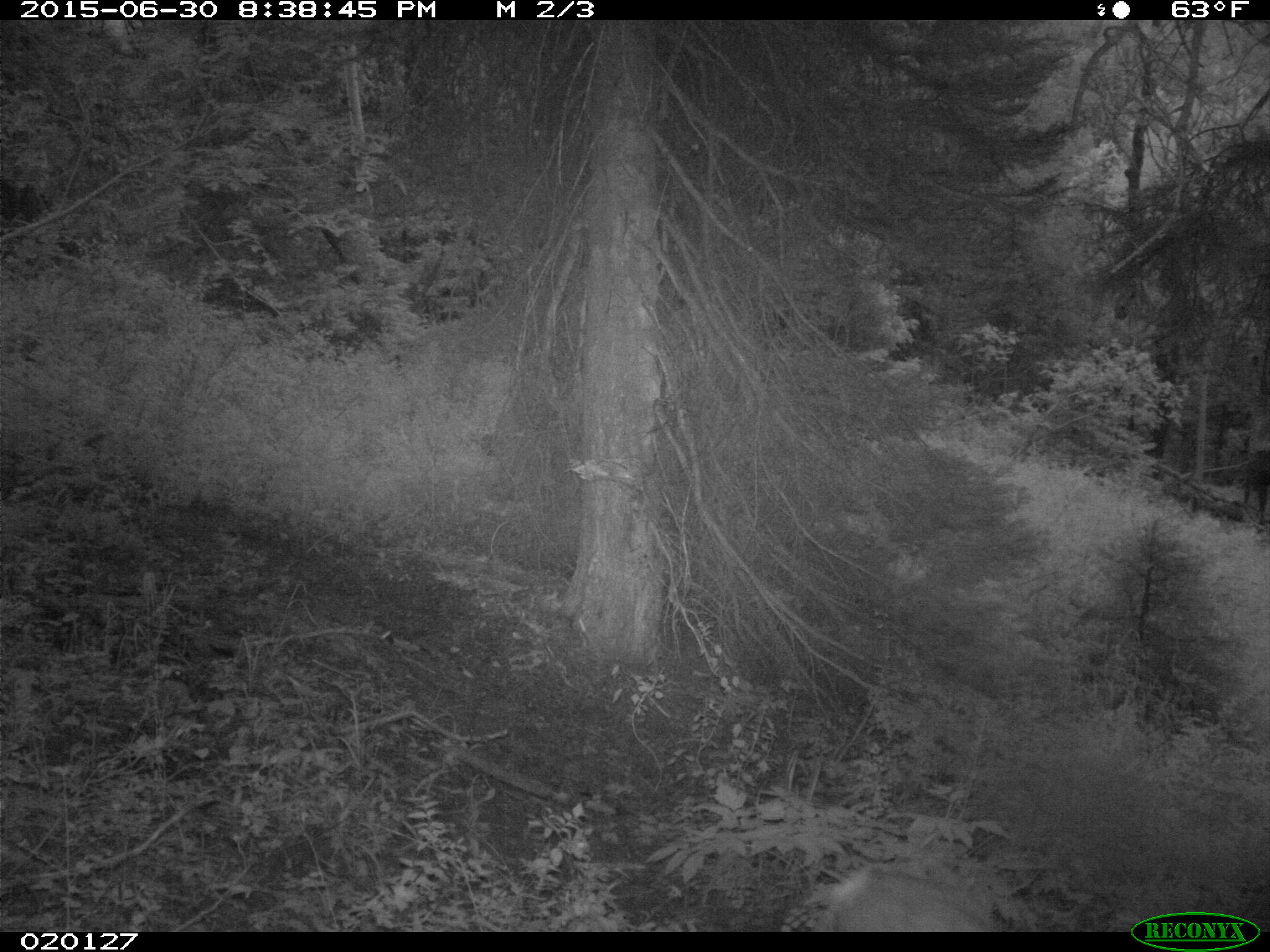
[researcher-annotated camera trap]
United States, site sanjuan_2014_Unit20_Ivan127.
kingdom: Animalia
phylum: Chordata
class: Mammalia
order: Artiodactyla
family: Cervidae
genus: Odocoileus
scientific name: Odocoileus hemionus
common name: mule deer